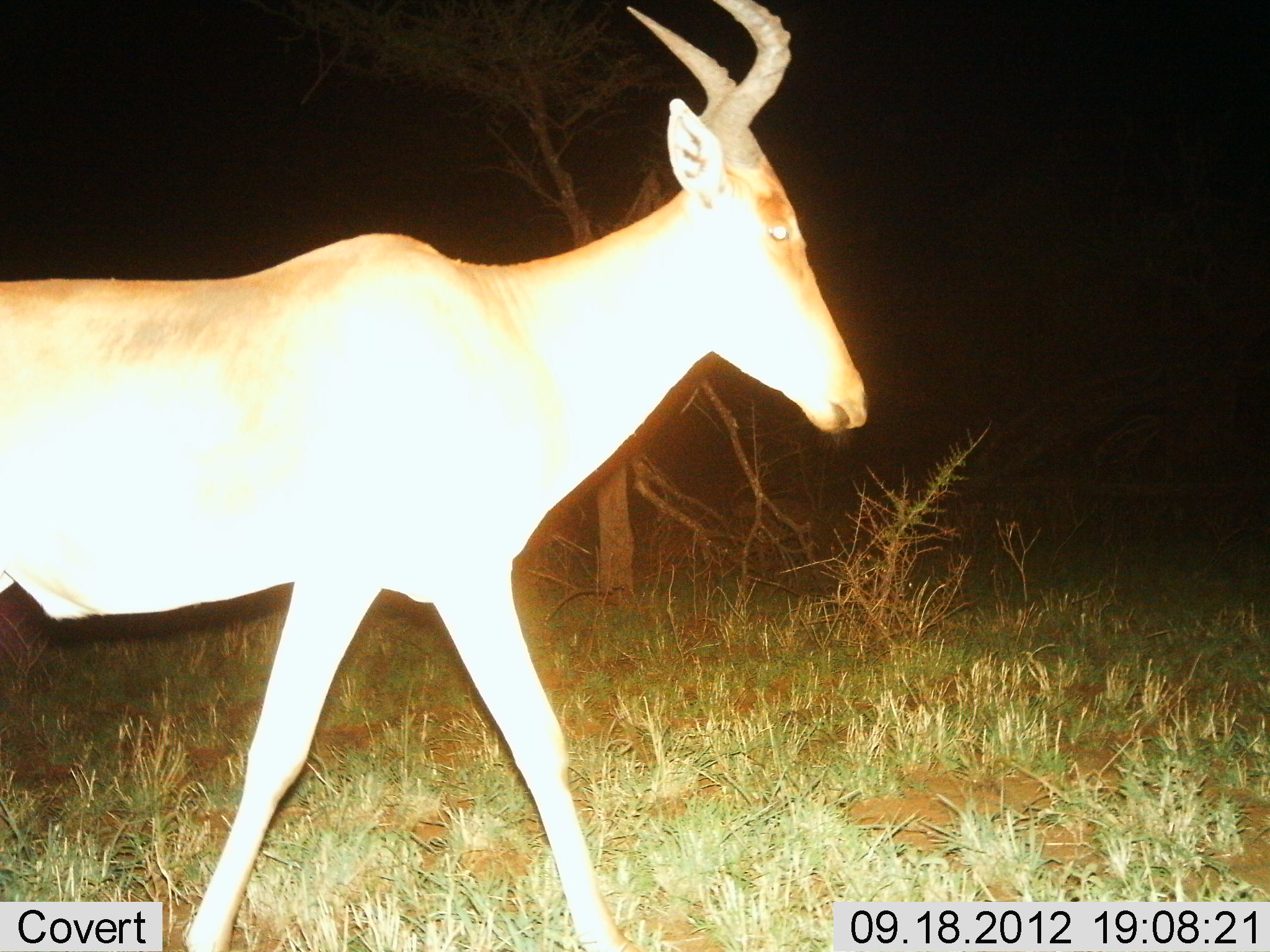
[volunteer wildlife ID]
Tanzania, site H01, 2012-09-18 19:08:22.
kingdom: Animalia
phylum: Chordata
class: Mammalia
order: Artiodactyla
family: Bovidae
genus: Alcelaphus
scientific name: Alcelaphus buselaphus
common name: hartebeest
Hartebeest (Alcelaphus buselaphus), count 1. Behavior (volunteer vote fractions): standing 10%, resting 0%, moving 90%, interacting 0%. Young present (vote fraction): 0%. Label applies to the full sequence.